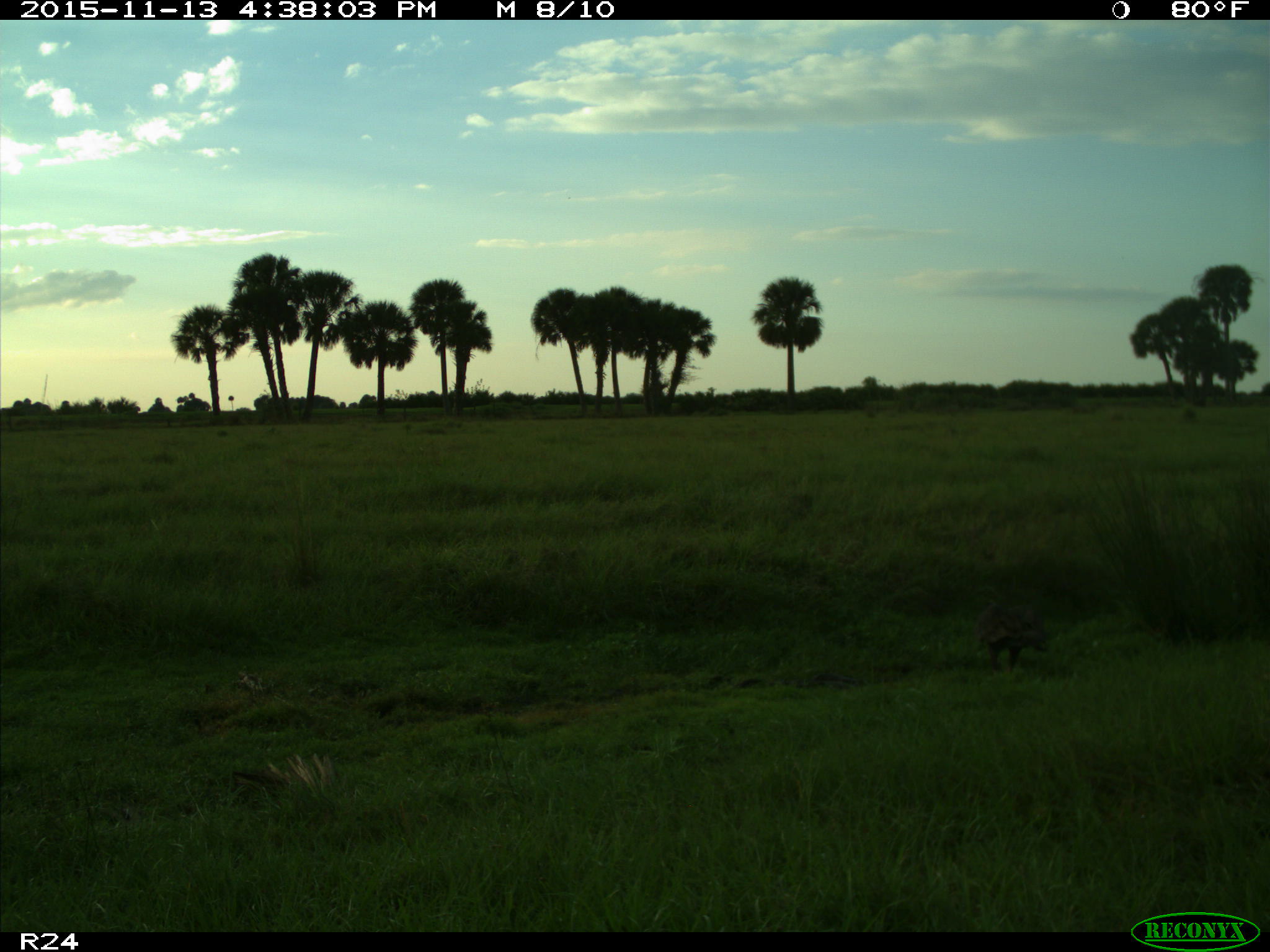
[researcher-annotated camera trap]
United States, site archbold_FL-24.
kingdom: Animalia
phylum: Chordata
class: Aves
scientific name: Aves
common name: birds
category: unidentified bird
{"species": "unidentified bird (birds) (Aves)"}